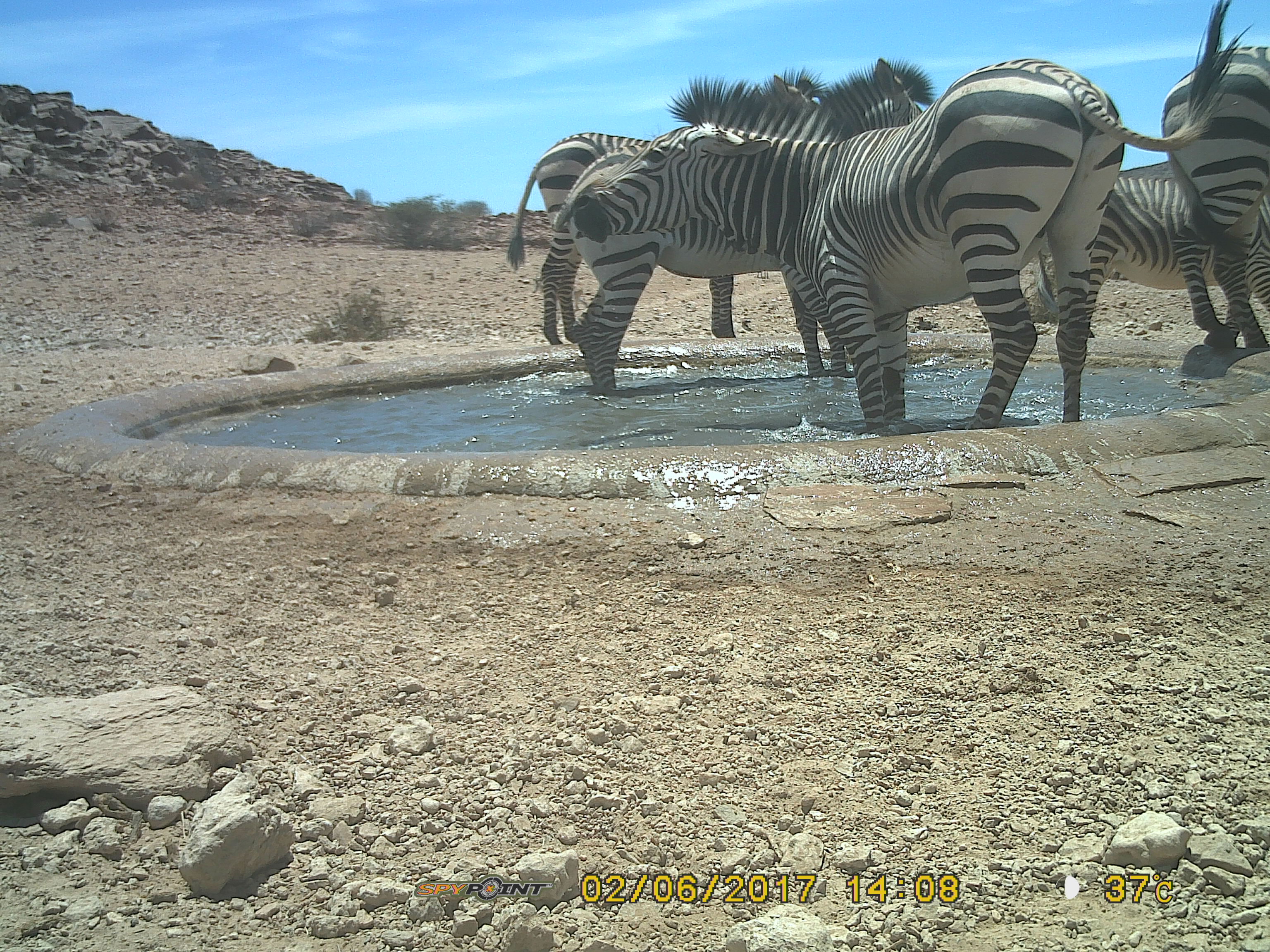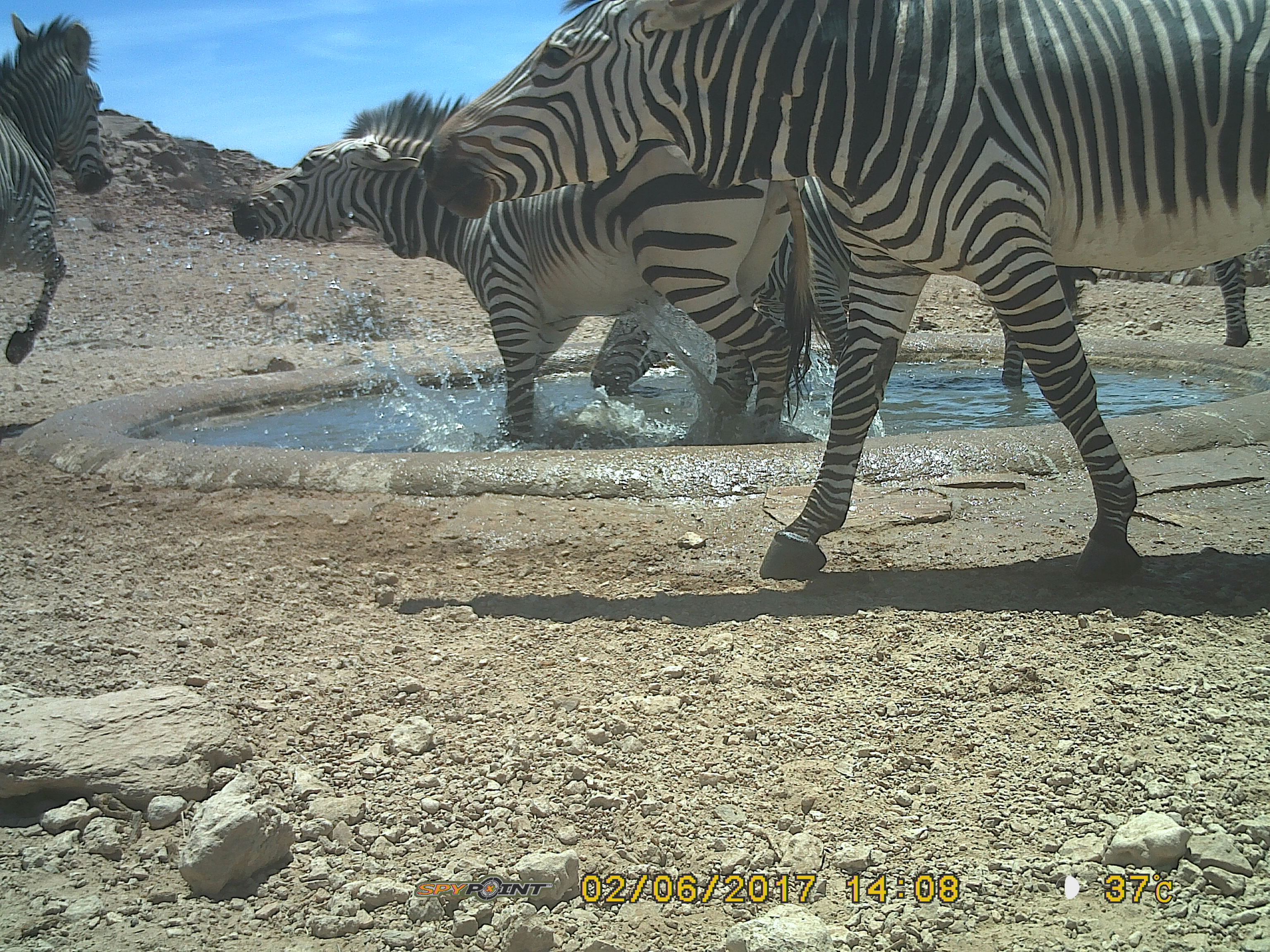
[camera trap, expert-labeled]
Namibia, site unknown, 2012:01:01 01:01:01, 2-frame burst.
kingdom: Animalia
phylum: Chordata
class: Mammalia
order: Perissodactyla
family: Equidae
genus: Equus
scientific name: Equus zebra hartmannae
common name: hartmann's mountain zebra